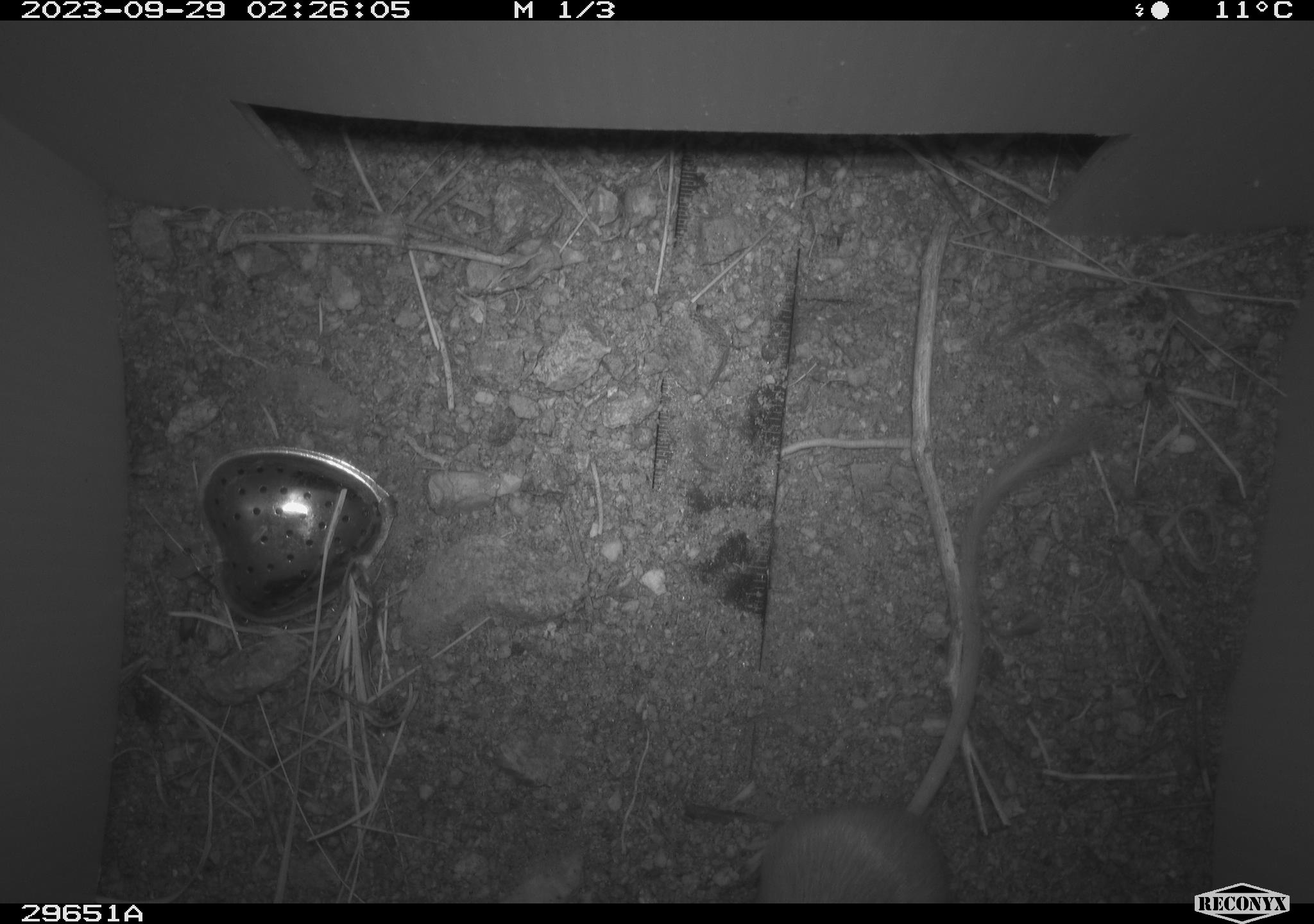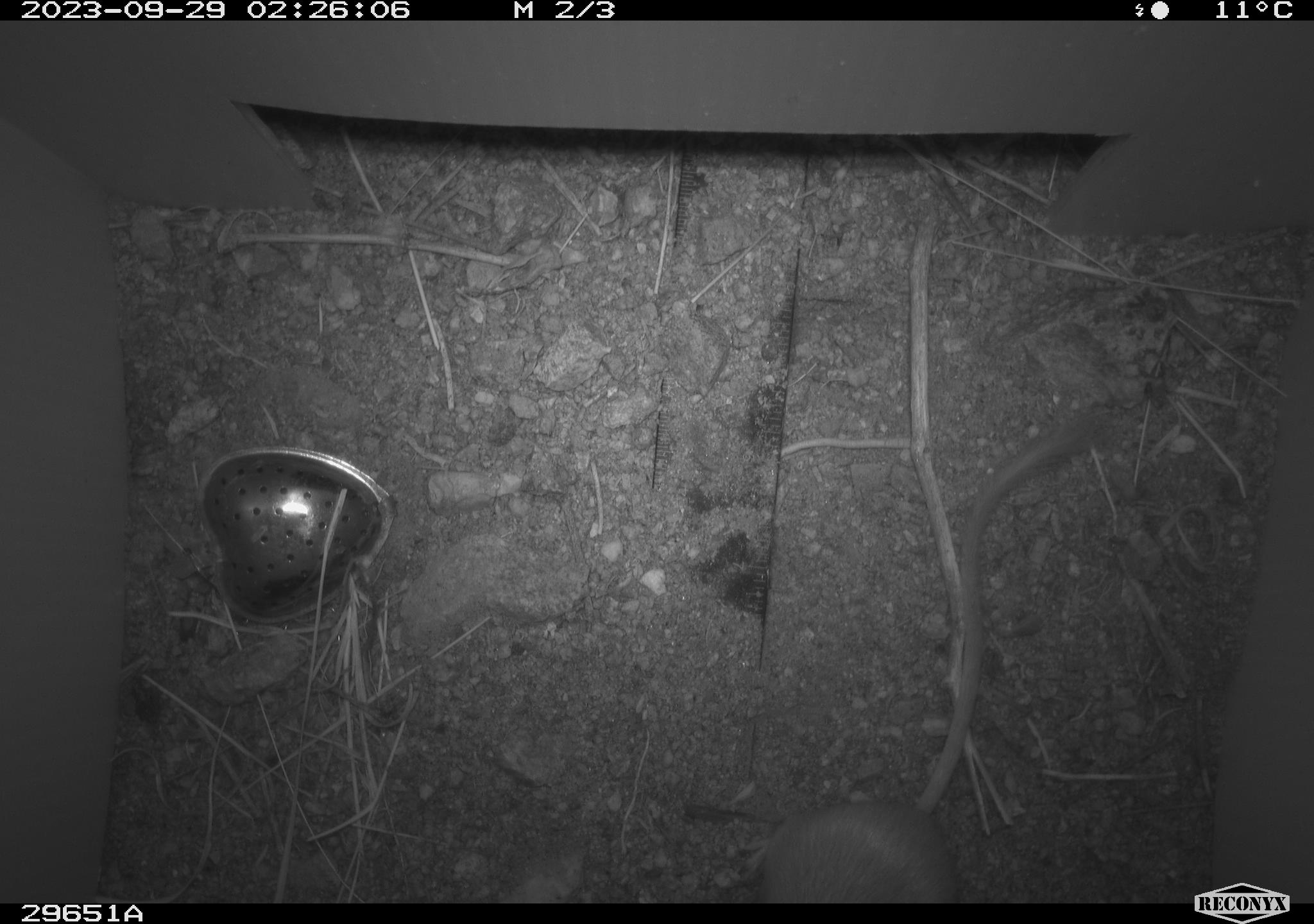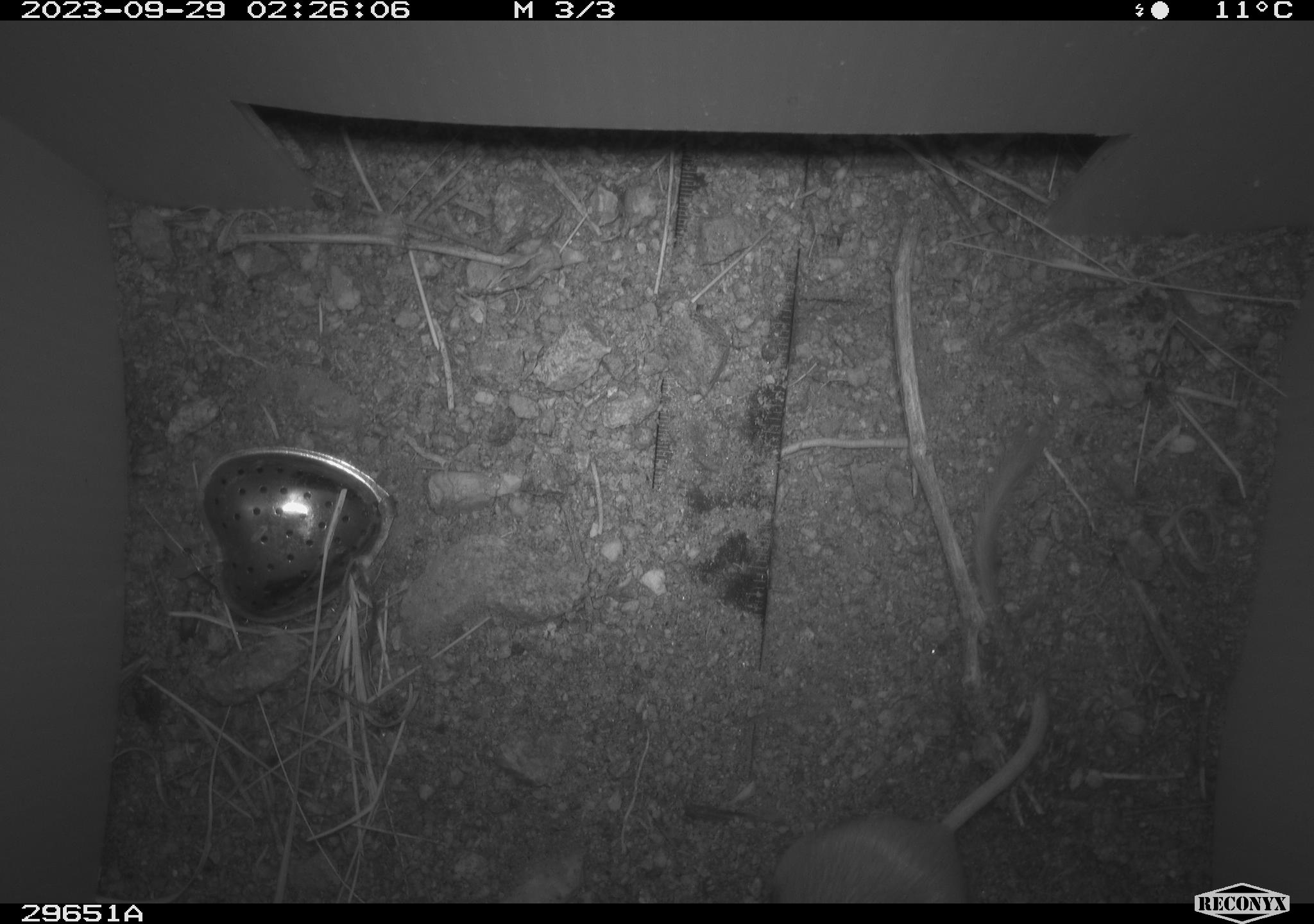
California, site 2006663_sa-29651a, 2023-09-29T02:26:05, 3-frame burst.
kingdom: Animalia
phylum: Chordata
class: Mammalia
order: Rodentia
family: Heteromyidae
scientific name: Heteromyidae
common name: kangaroo rats and pocket mice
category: heteromyidae family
Heteromyidae family (kangaroo rats and pocket mice) (Heteromyidae).